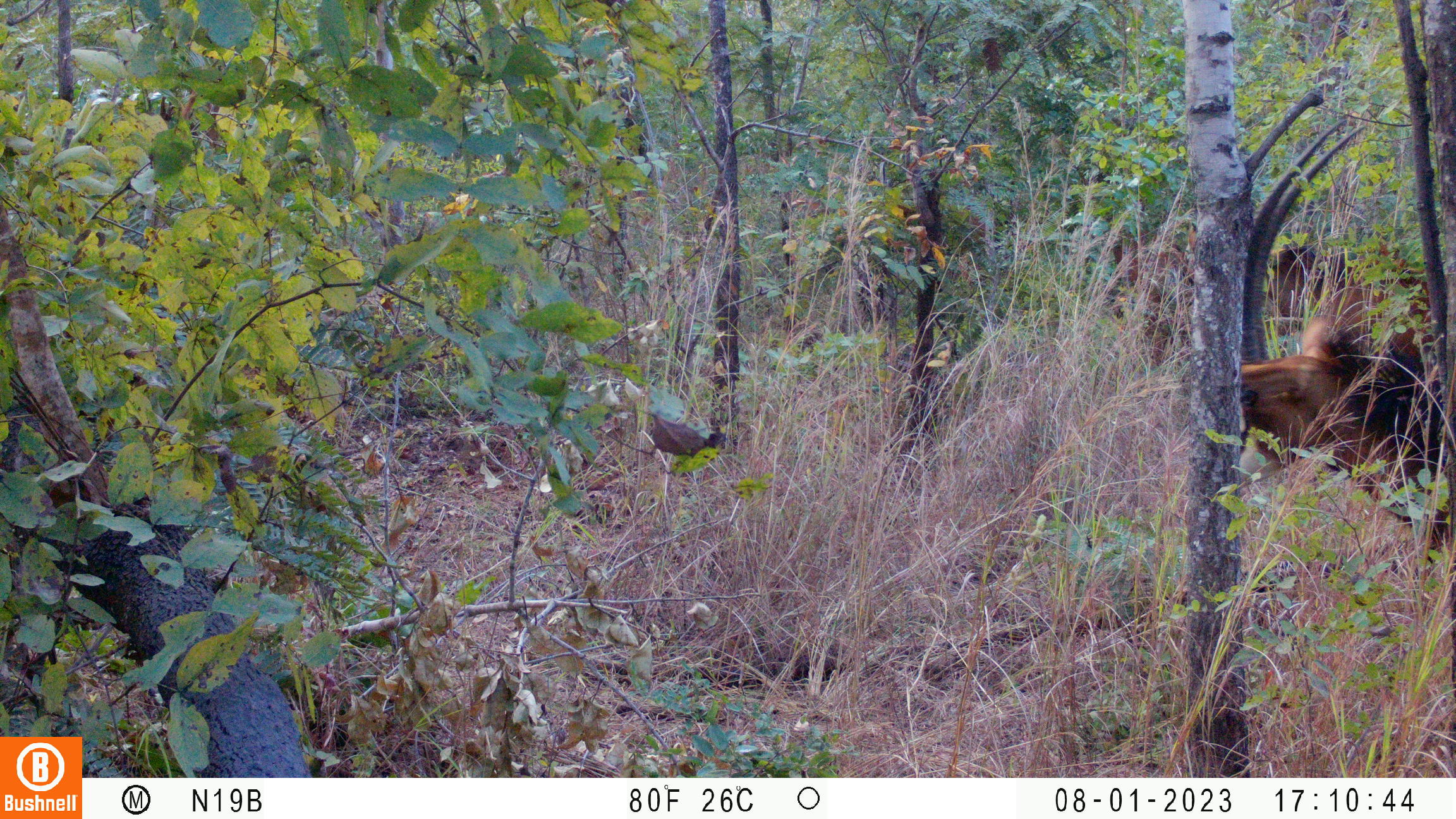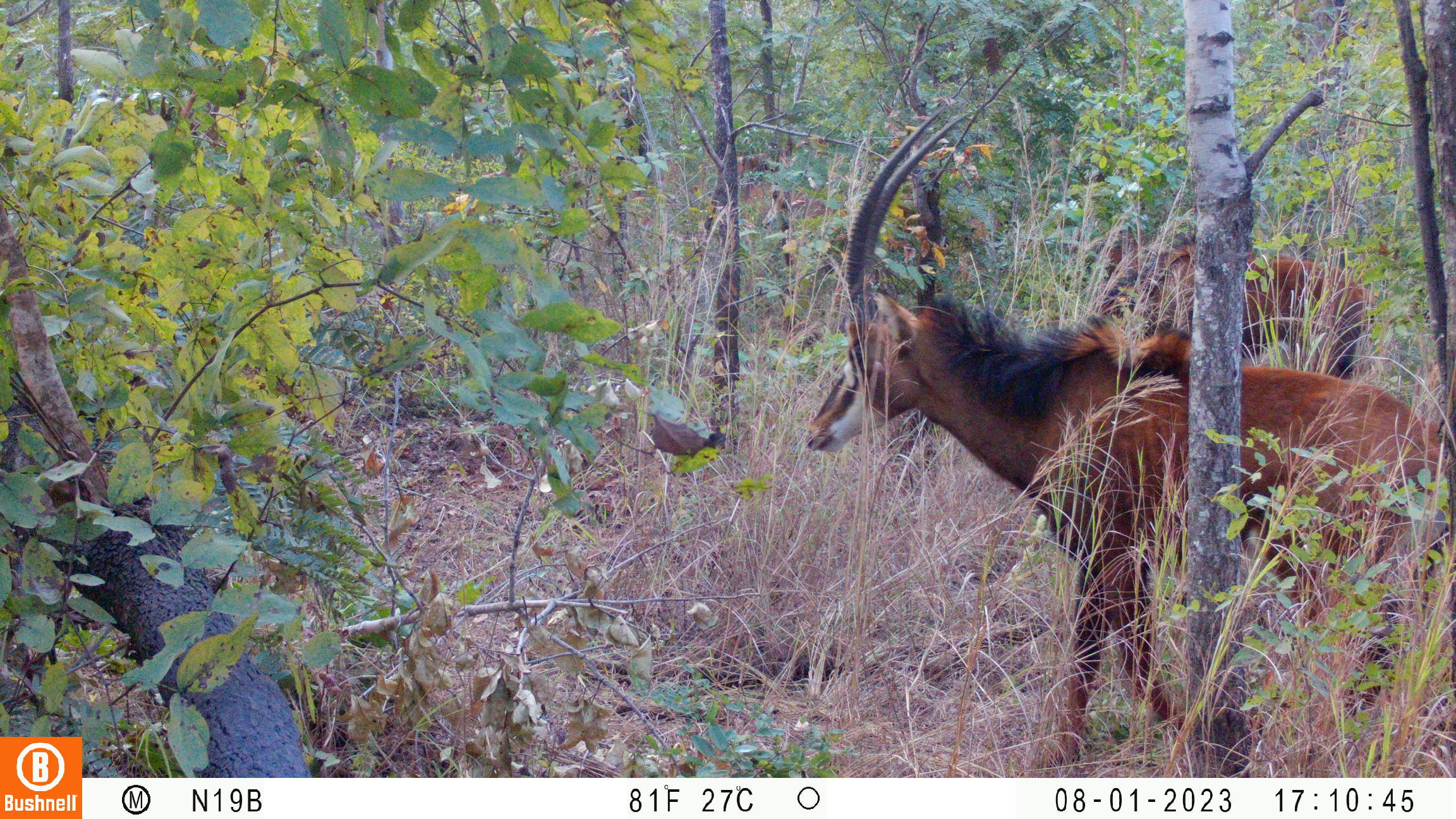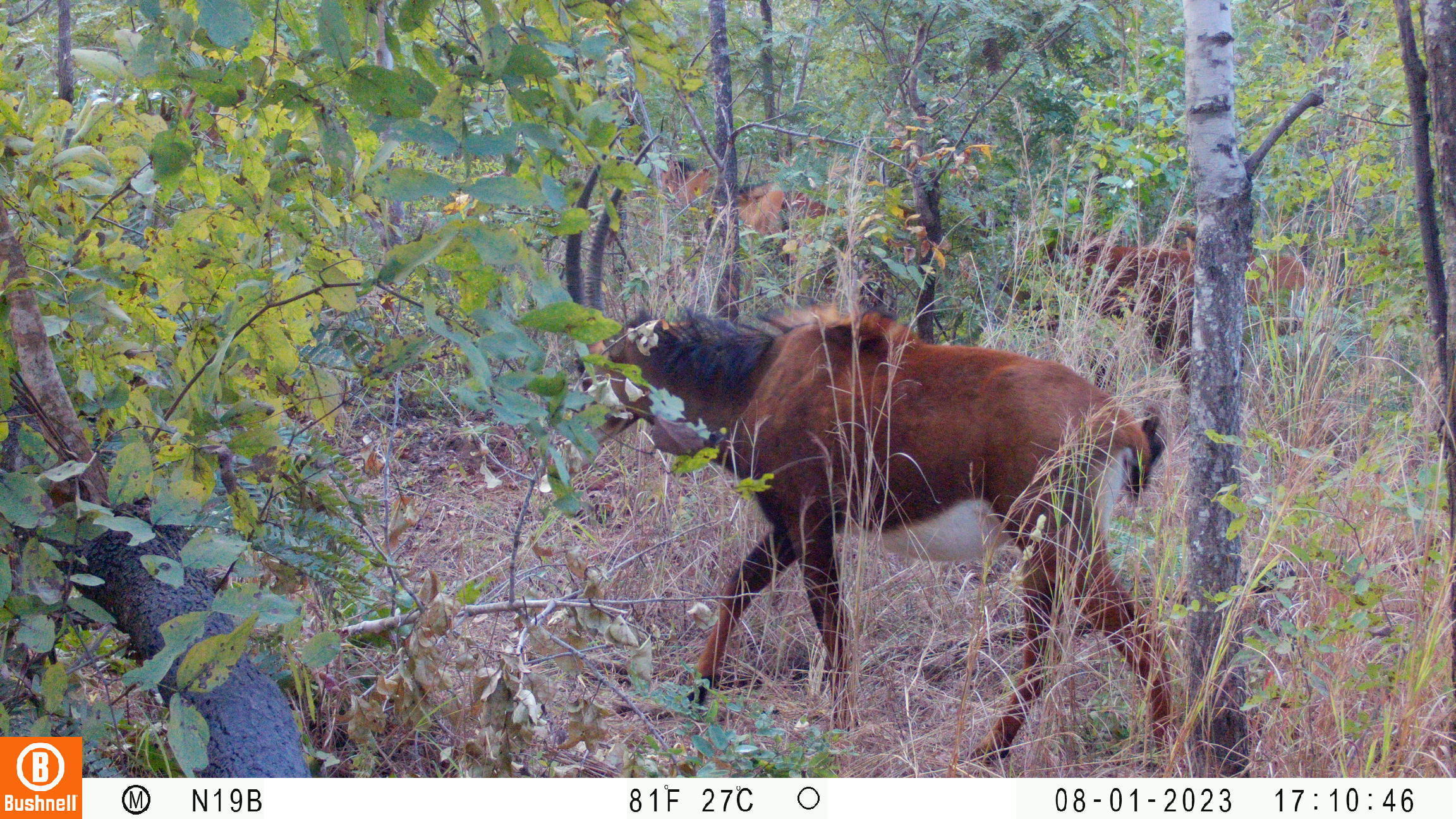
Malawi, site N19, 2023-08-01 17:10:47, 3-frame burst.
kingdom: Animalia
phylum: Chordata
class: Mammalia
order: Artiodactyla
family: Bovidae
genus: Hippotragus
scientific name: Hippotragus niger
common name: sable antelope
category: sable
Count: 1.